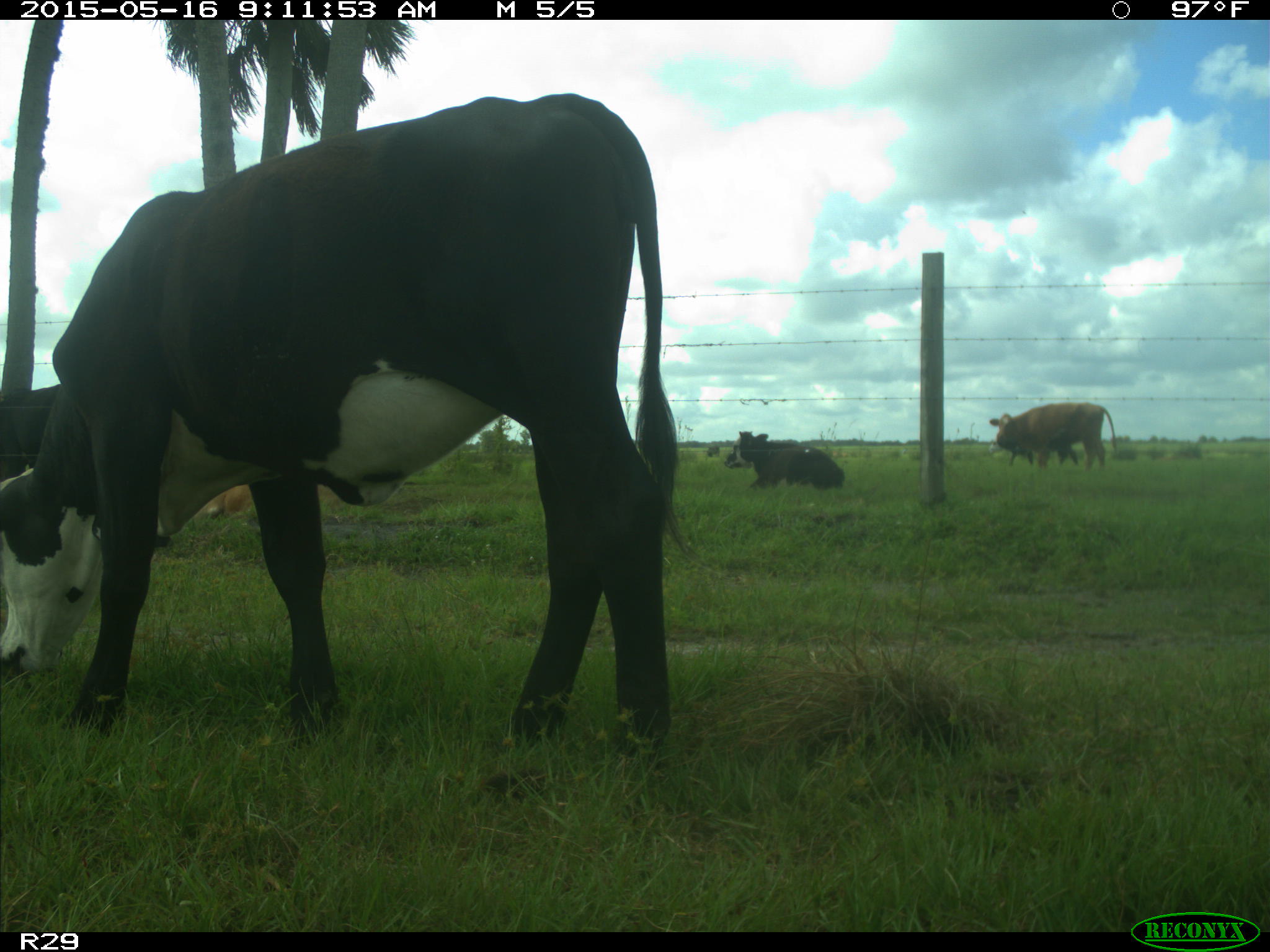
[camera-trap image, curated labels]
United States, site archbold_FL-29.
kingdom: Animalia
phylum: Chordata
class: Mammalia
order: Artiodactyla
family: Bovidae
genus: Bos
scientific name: Bos taurus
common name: domestic cow